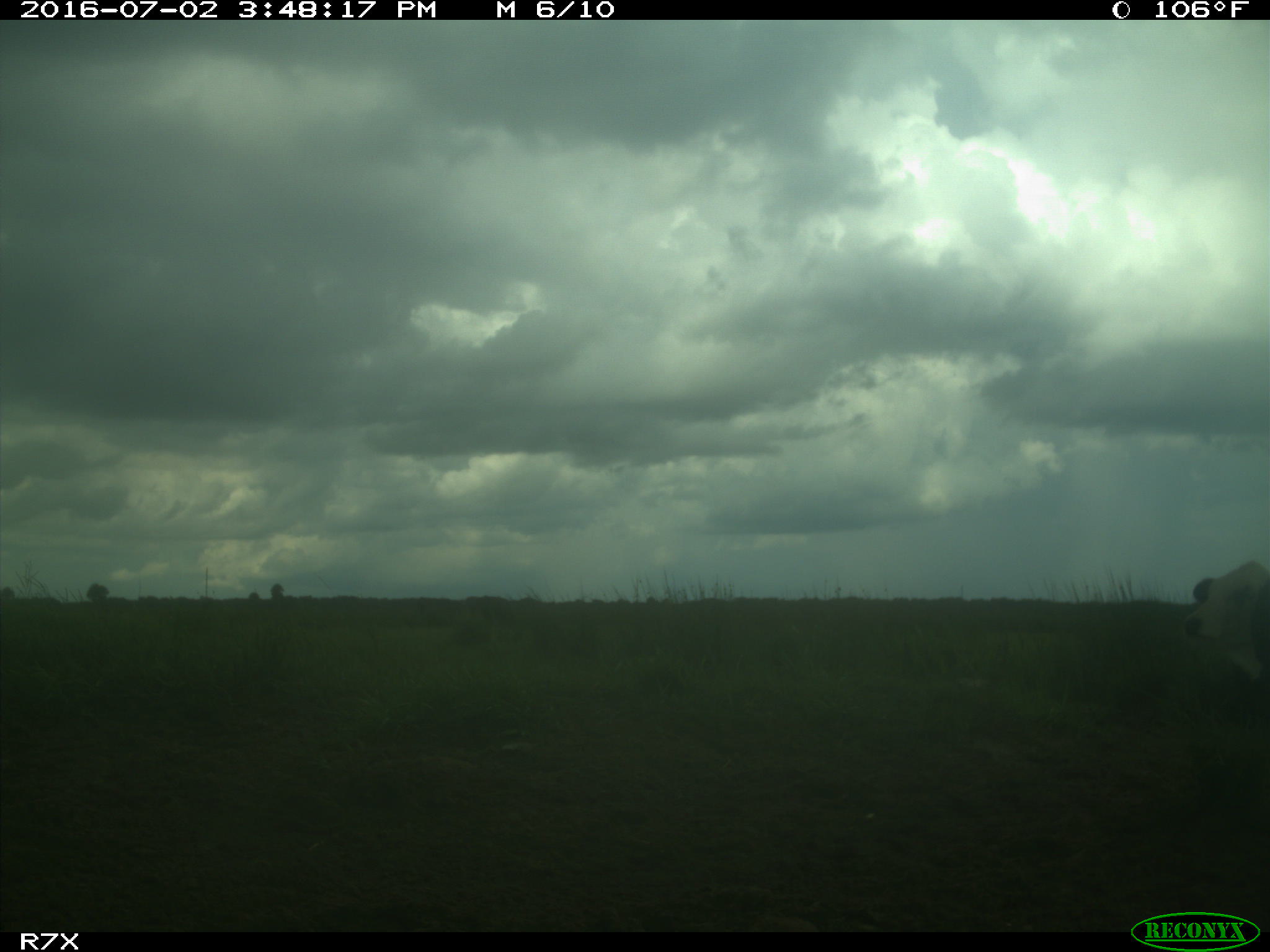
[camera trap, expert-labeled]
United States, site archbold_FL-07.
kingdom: Animalia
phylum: Chordata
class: Mammalia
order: Artiodactyla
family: Bovidae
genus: Bos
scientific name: Bos taurus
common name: domestic cow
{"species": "Bos taurus (domestic cow)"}